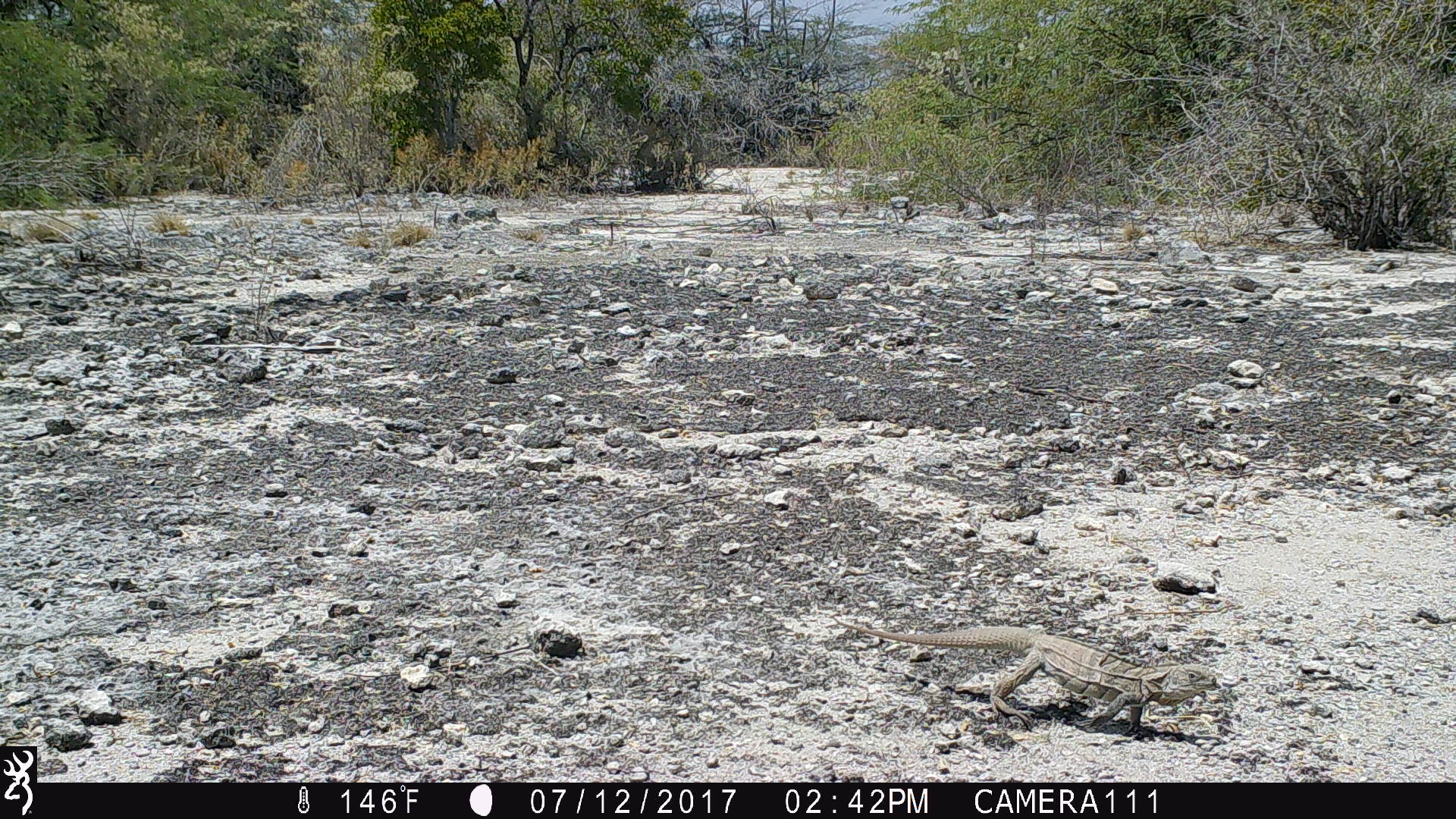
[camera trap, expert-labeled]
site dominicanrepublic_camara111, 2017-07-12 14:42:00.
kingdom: Animalia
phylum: Chordata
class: Reptilia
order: Squamata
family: Iguanidae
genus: Iguana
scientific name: Iguana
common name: typical iguanas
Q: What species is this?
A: Iguana (typical iguanas).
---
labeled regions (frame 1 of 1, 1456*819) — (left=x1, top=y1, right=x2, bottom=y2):
iguana: (left=840, top=617, right=1197, bottom=724)